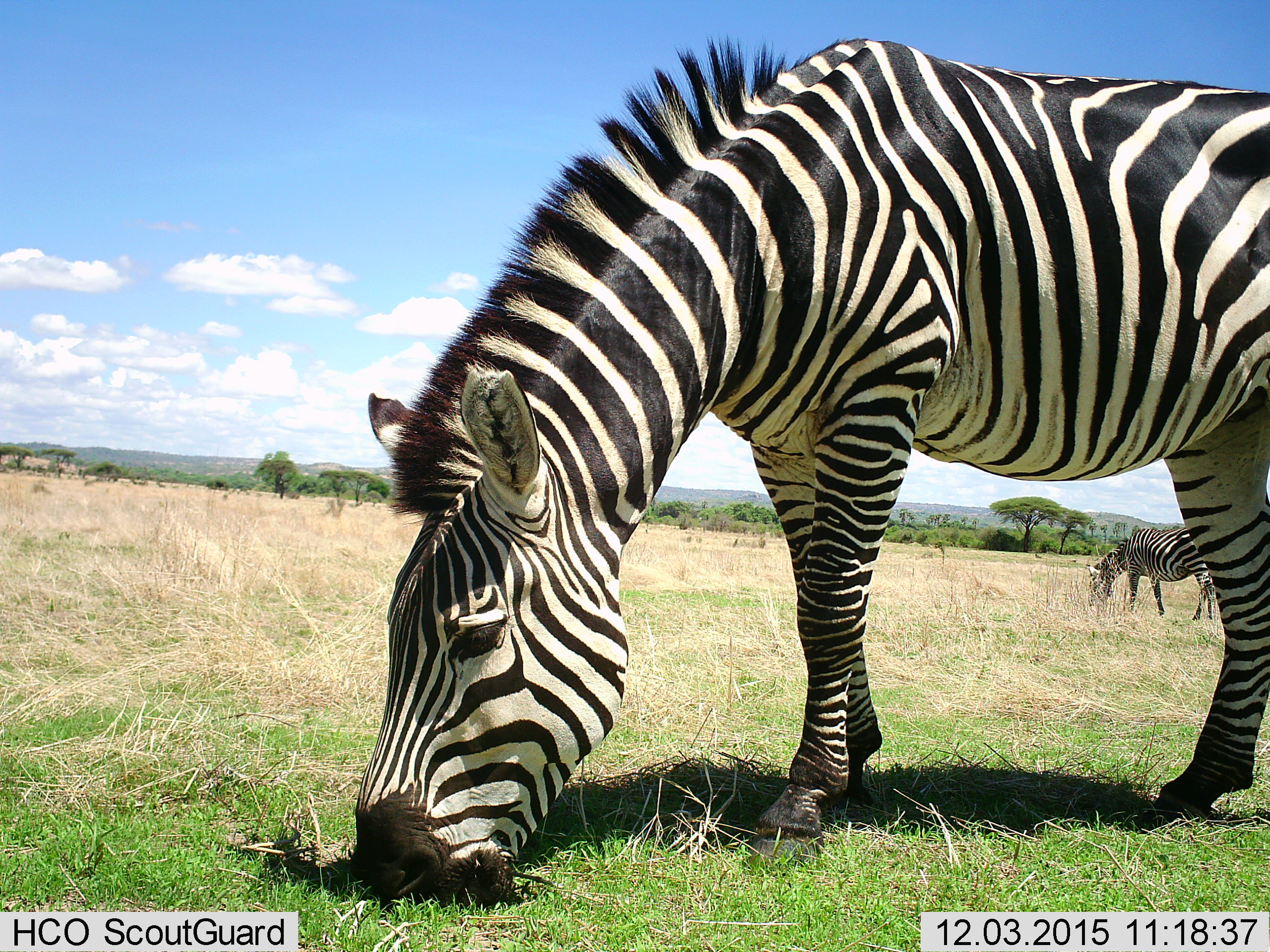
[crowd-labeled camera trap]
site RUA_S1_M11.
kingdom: Animalia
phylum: Chordata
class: Mammalia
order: Perissodactyla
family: Equidae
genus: Equus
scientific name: Equus quagga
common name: plains zebra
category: zebraplains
Zebraplains (plains zebra) (Equus quagga), count 2. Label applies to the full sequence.